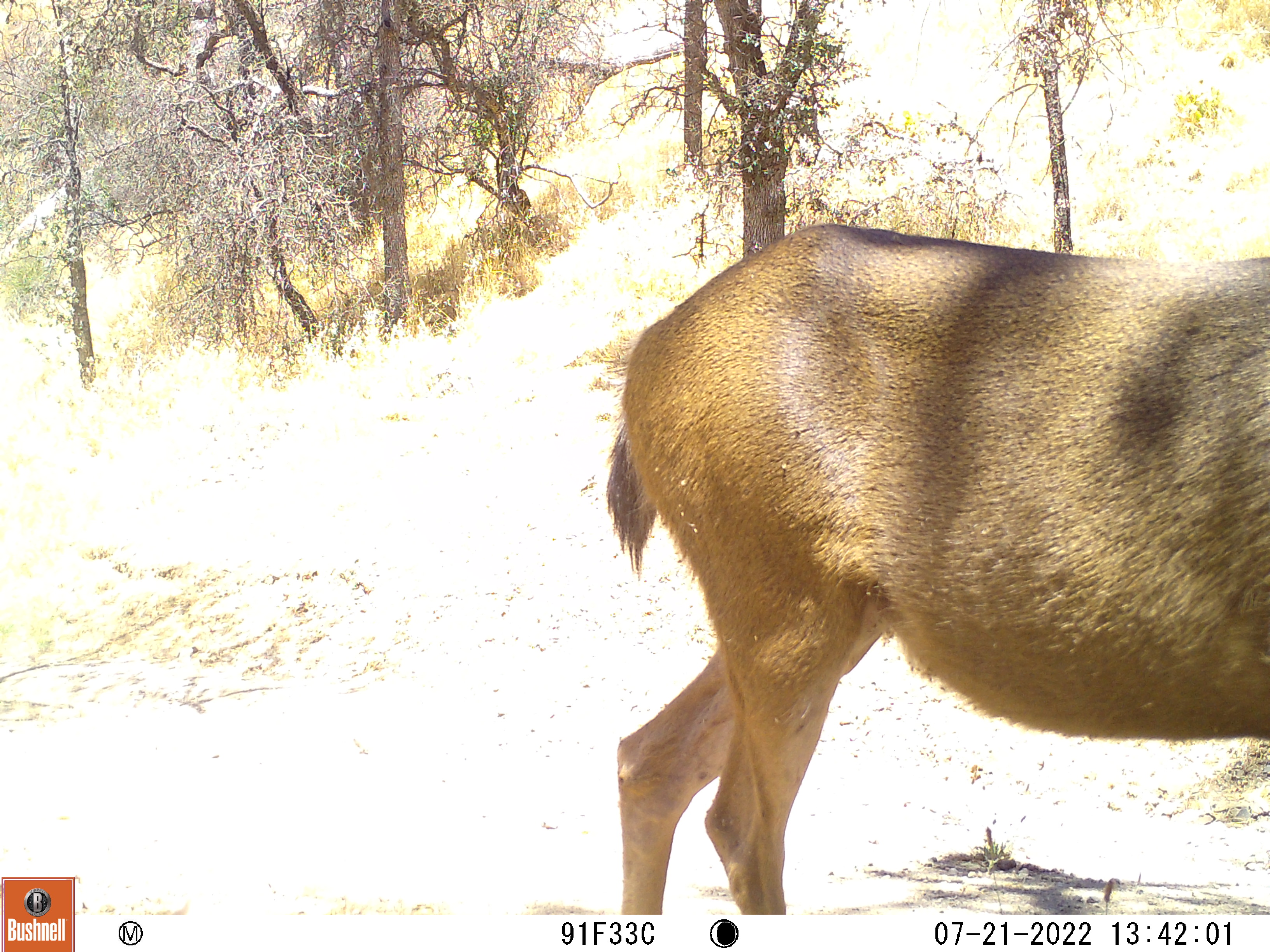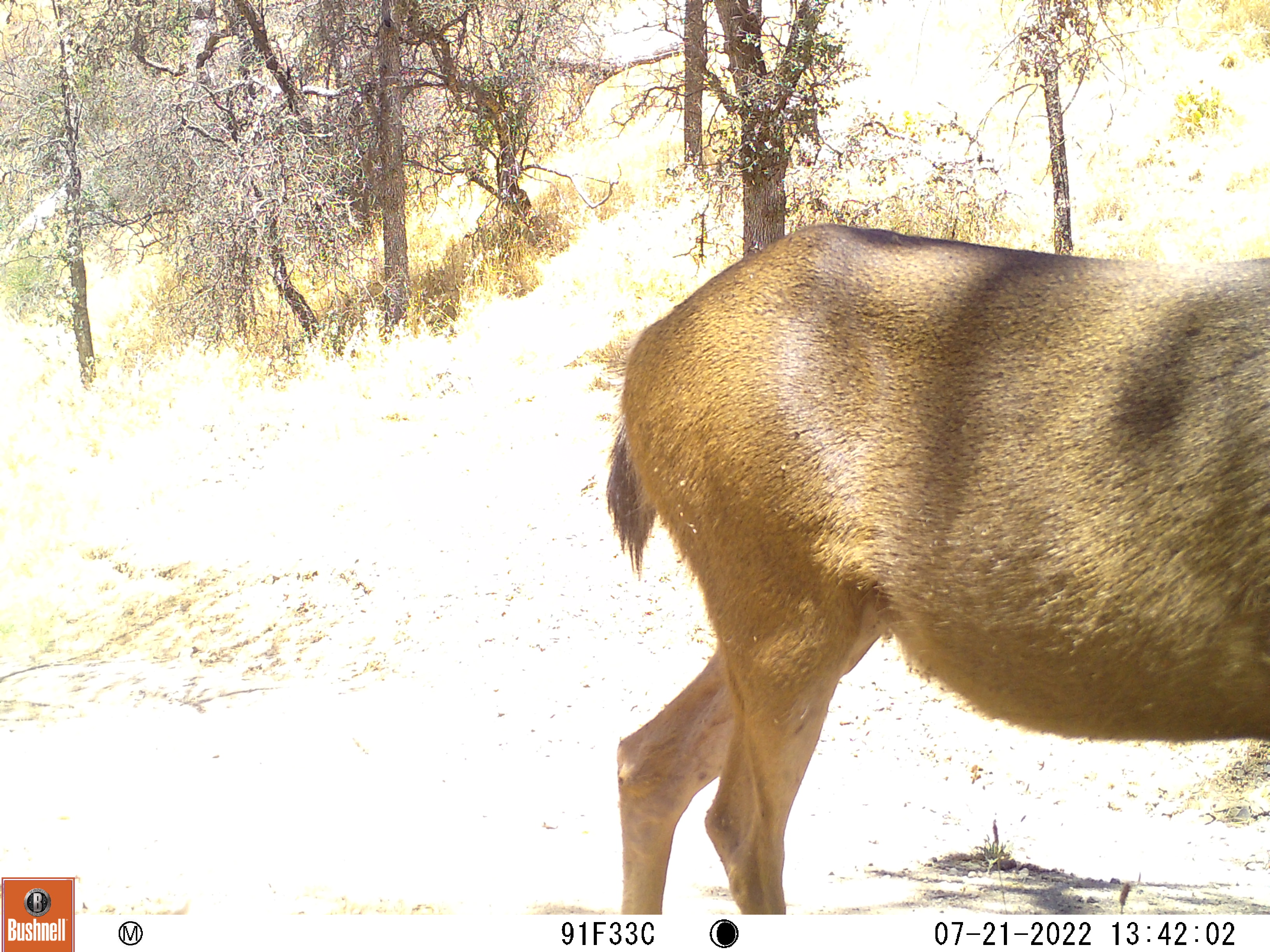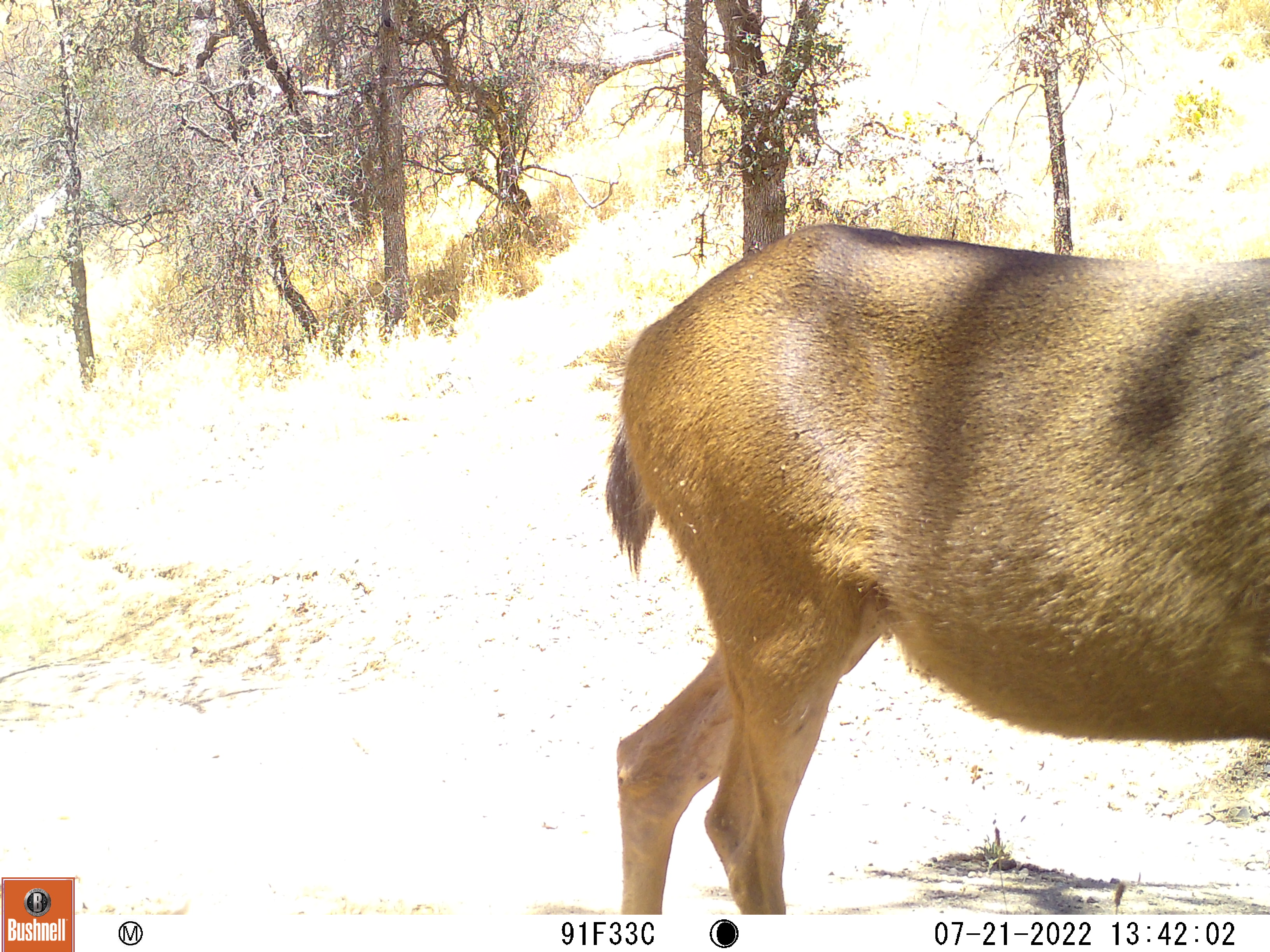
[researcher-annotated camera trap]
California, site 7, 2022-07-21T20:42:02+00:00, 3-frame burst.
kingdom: Animalia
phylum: Chordata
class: Mammalia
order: Artiodactyla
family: Cervidae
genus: Odocoileus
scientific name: Odocoileus hemionus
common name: mule deer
Mule deer (Odocoileus hemionus).